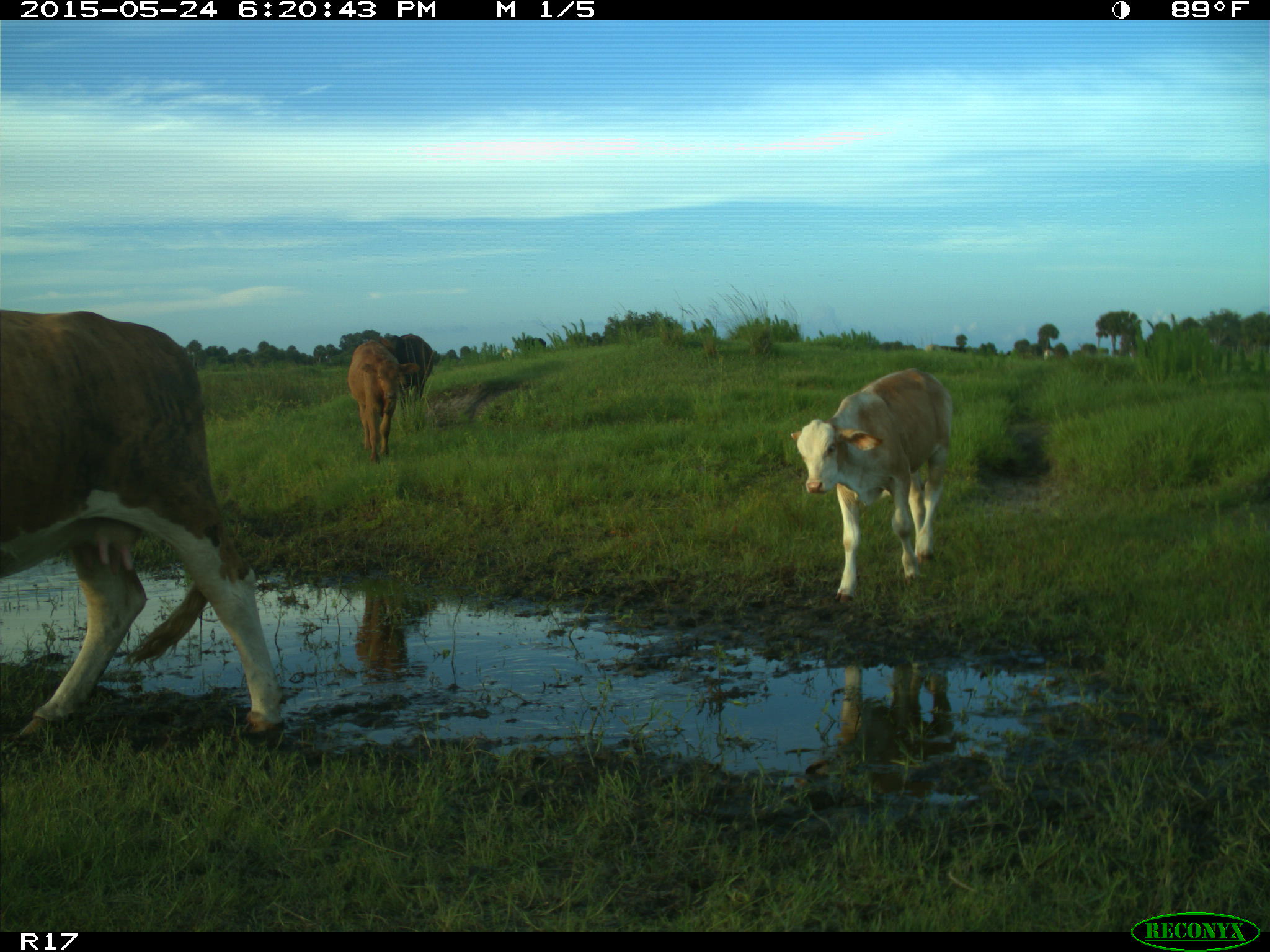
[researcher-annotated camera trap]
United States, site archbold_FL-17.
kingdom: Animalia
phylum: Chordata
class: Mammalia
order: Artiodactyla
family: Bovidae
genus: Bos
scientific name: Bos taurus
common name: domestic cow